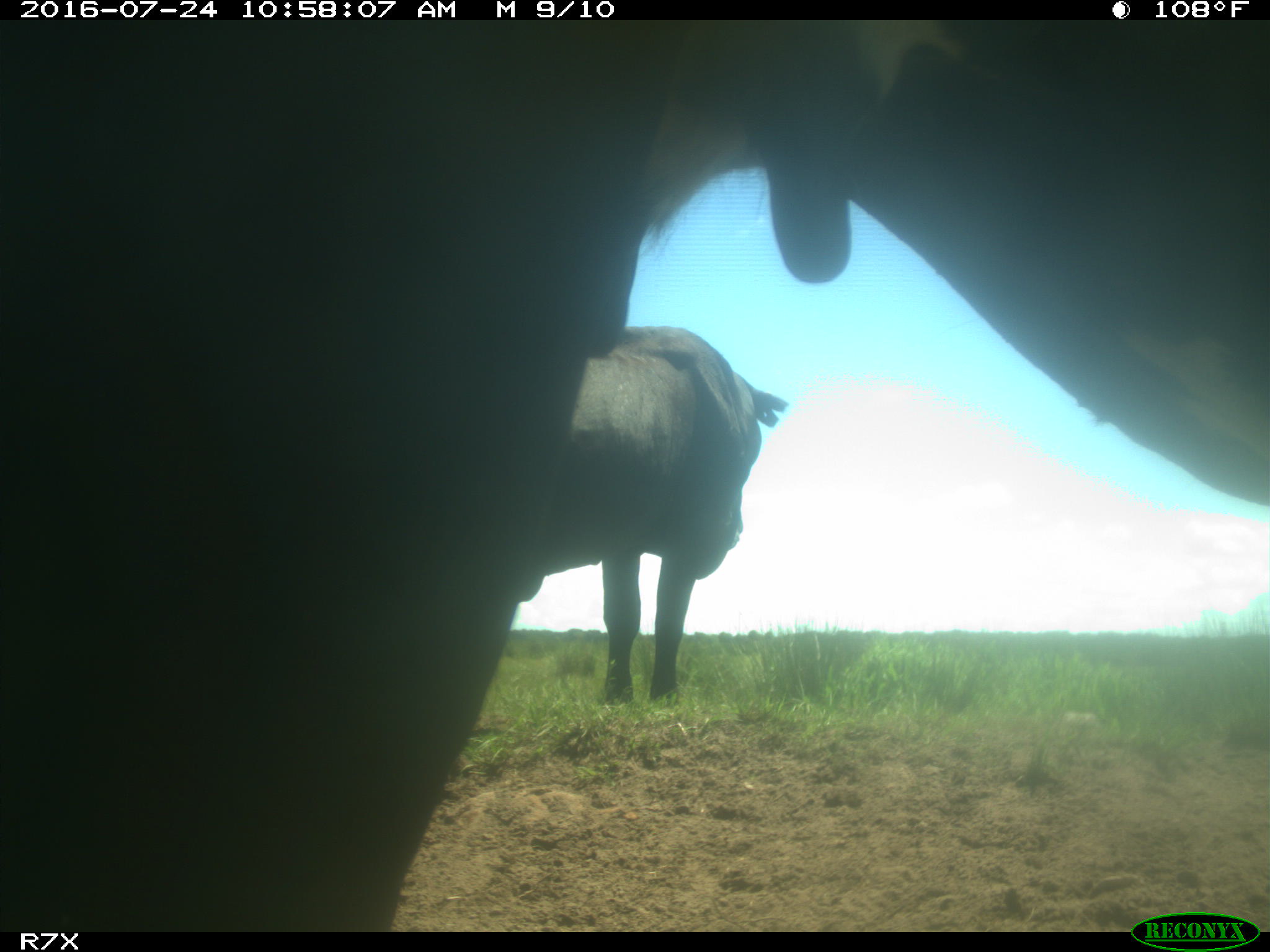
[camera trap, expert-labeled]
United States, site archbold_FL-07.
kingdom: Animalia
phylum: Chordata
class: Mammalia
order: Artiodactyla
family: Bovidae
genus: Bos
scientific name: Bos taurus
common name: domestic cow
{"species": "Bos taurus (domestic cow)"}